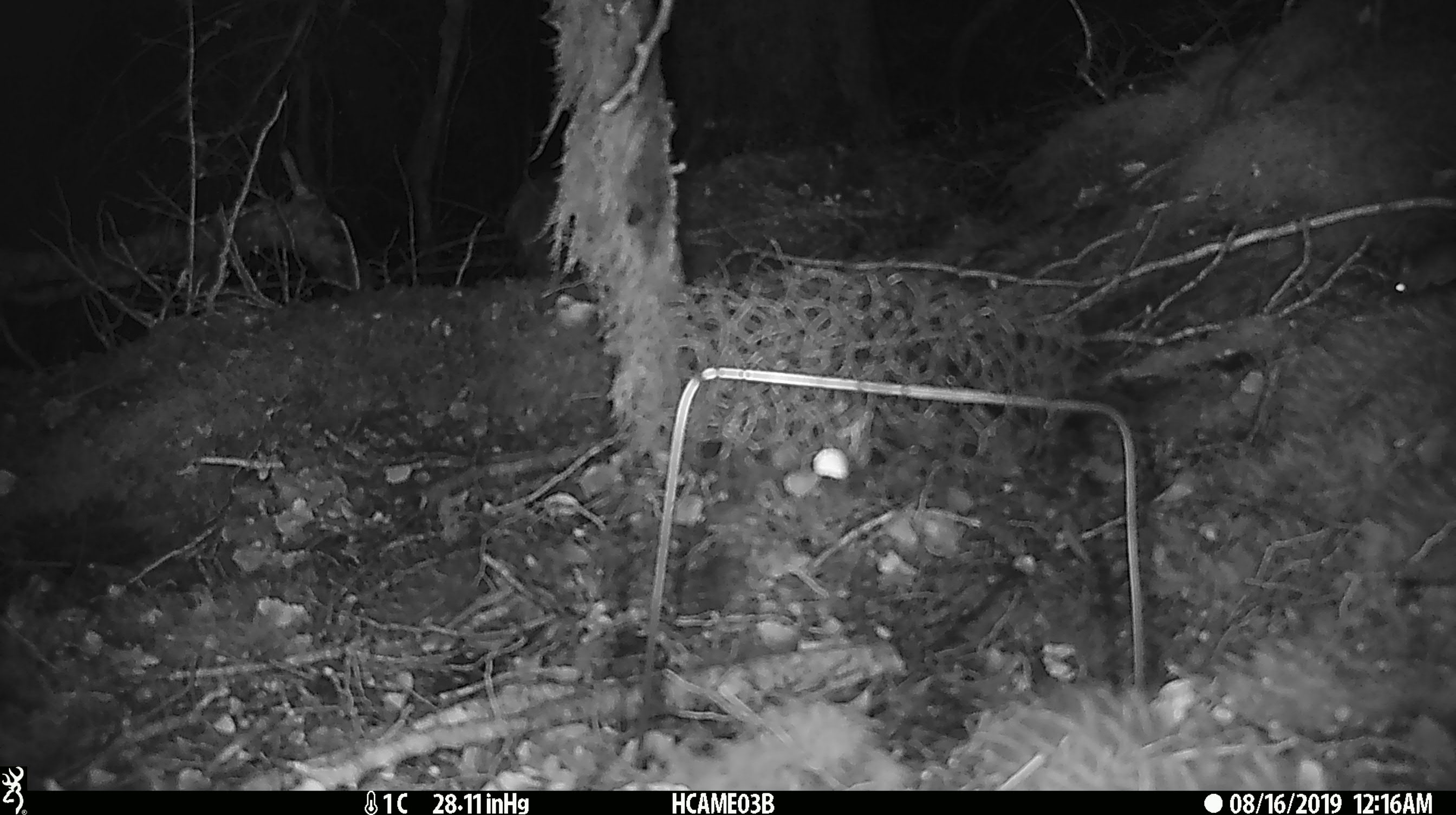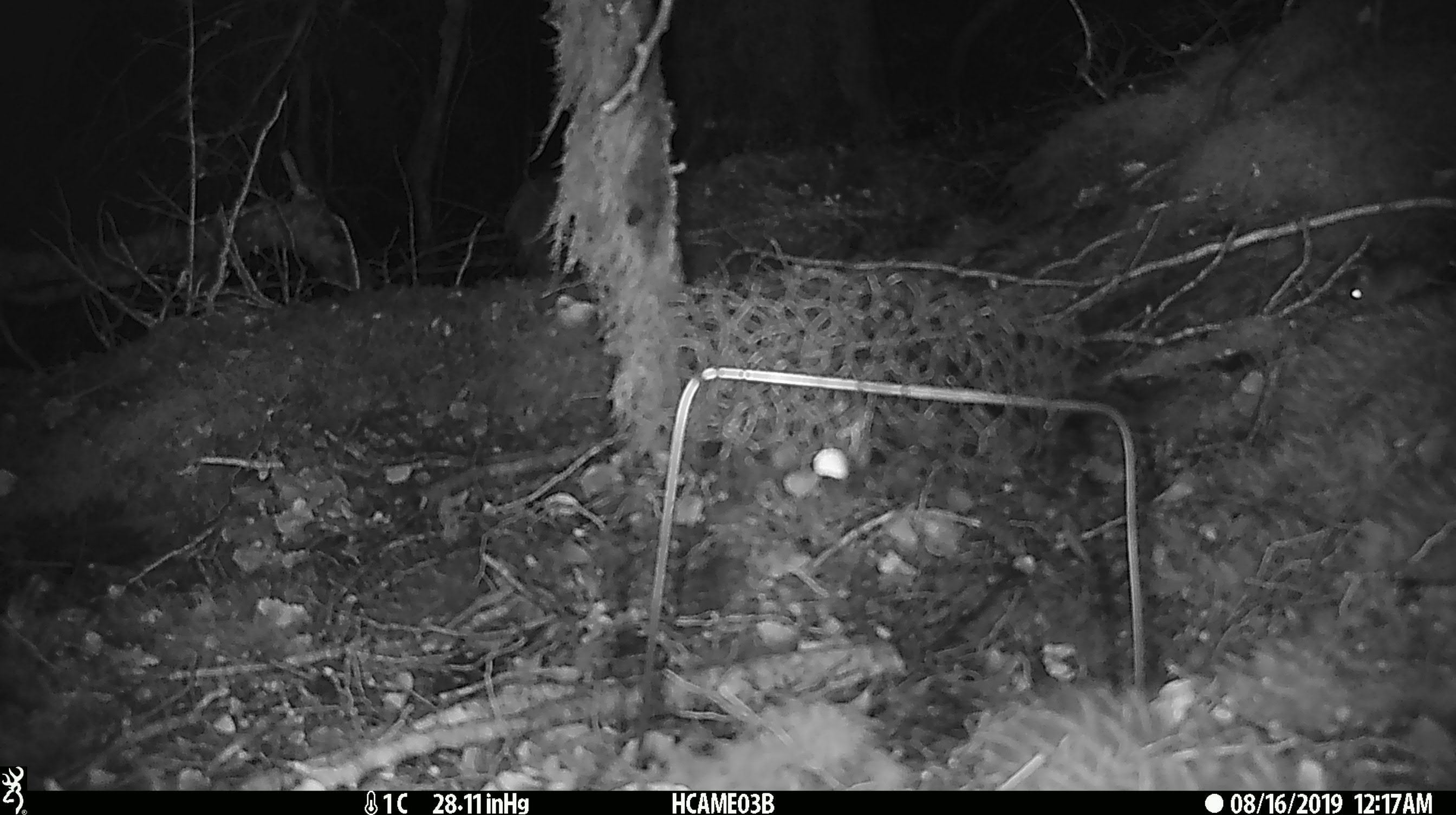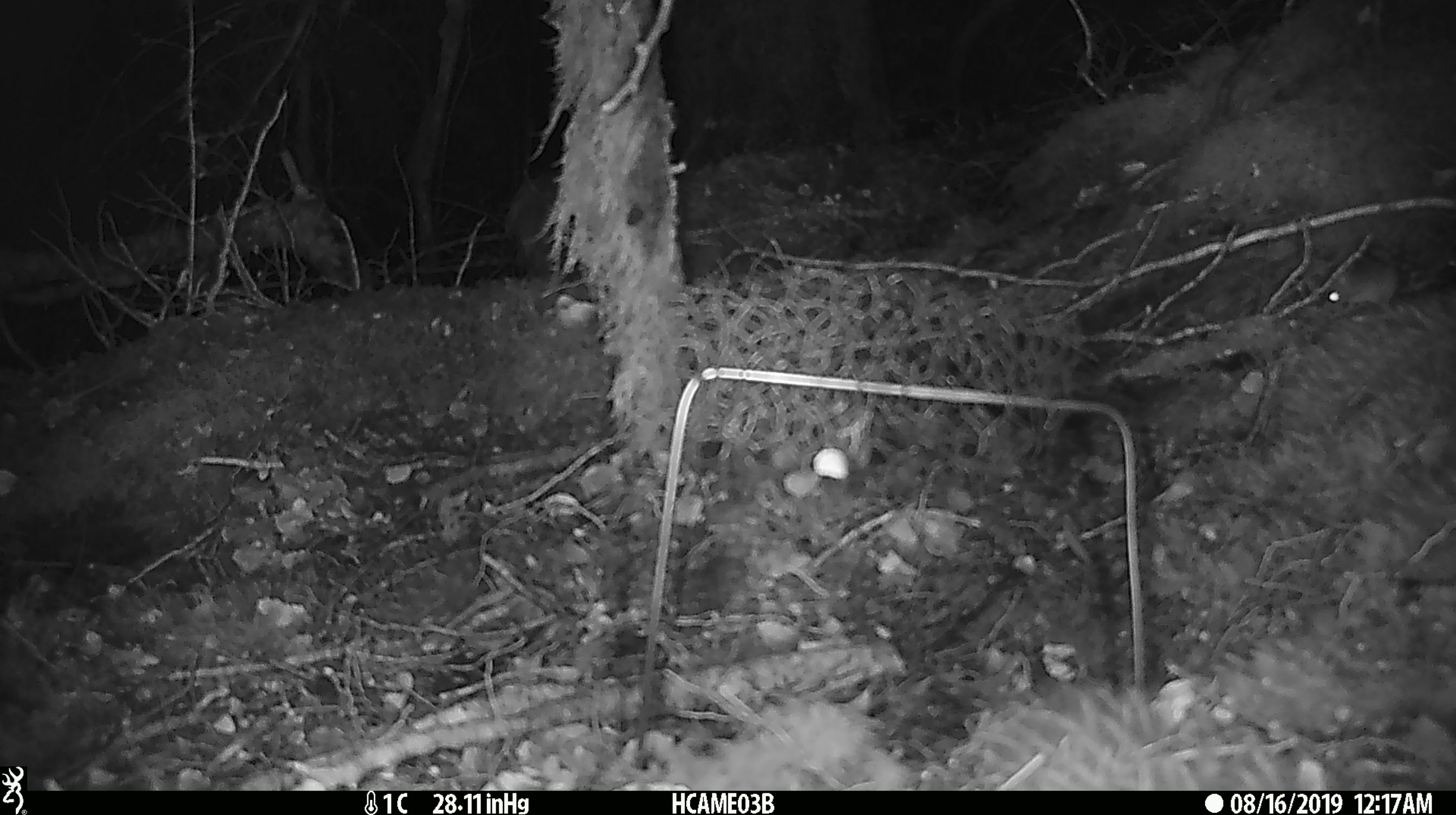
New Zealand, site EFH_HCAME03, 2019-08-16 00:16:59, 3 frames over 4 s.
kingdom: Animalia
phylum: Chordata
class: Mammalia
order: Rodentia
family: Muridae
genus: Mus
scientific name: Mus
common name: mouse